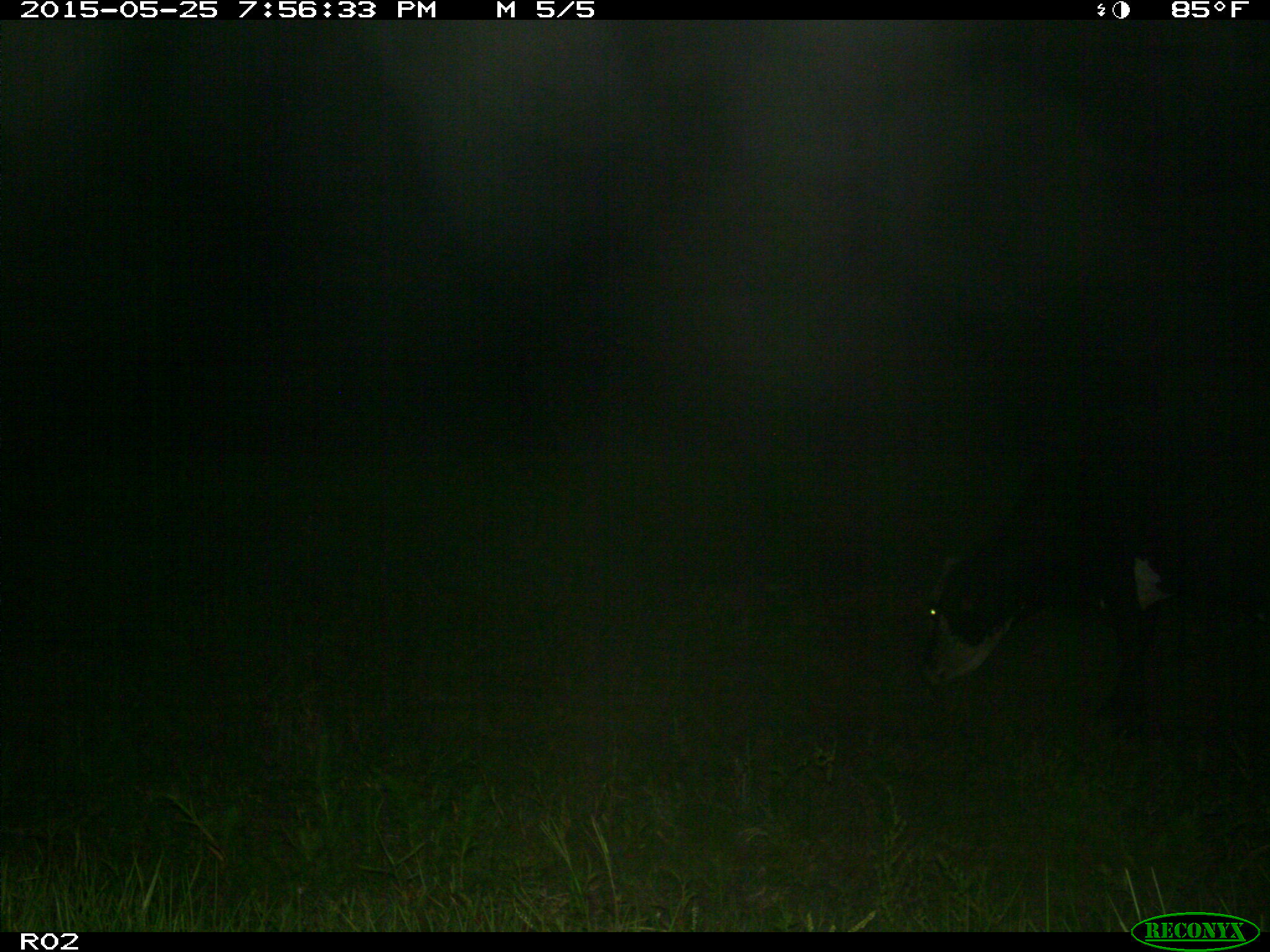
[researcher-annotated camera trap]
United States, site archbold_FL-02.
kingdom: Animalia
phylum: Chordata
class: Mammalia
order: Artiodactyla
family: Bovidae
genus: Bos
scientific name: Bos taurus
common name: domestic cow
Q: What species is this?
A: Bos taurus (domestic cow).